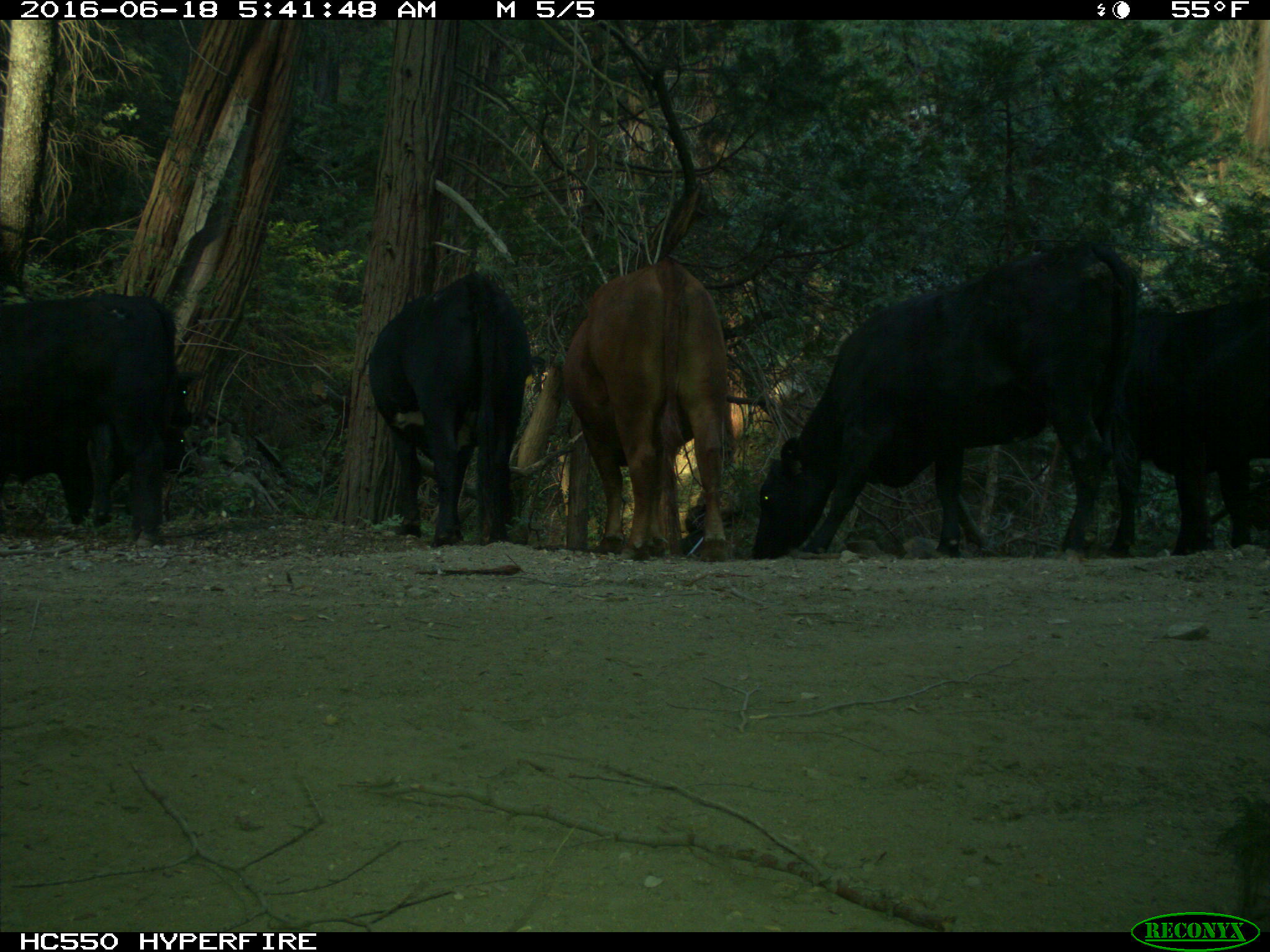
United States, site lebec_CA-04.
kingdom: Animalia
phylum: Chordata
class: Mammalia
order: Artiodactyla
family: Bovidae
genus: Bos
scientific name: Bos taurus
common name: domestic cow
Bos taurus (domestic cow).